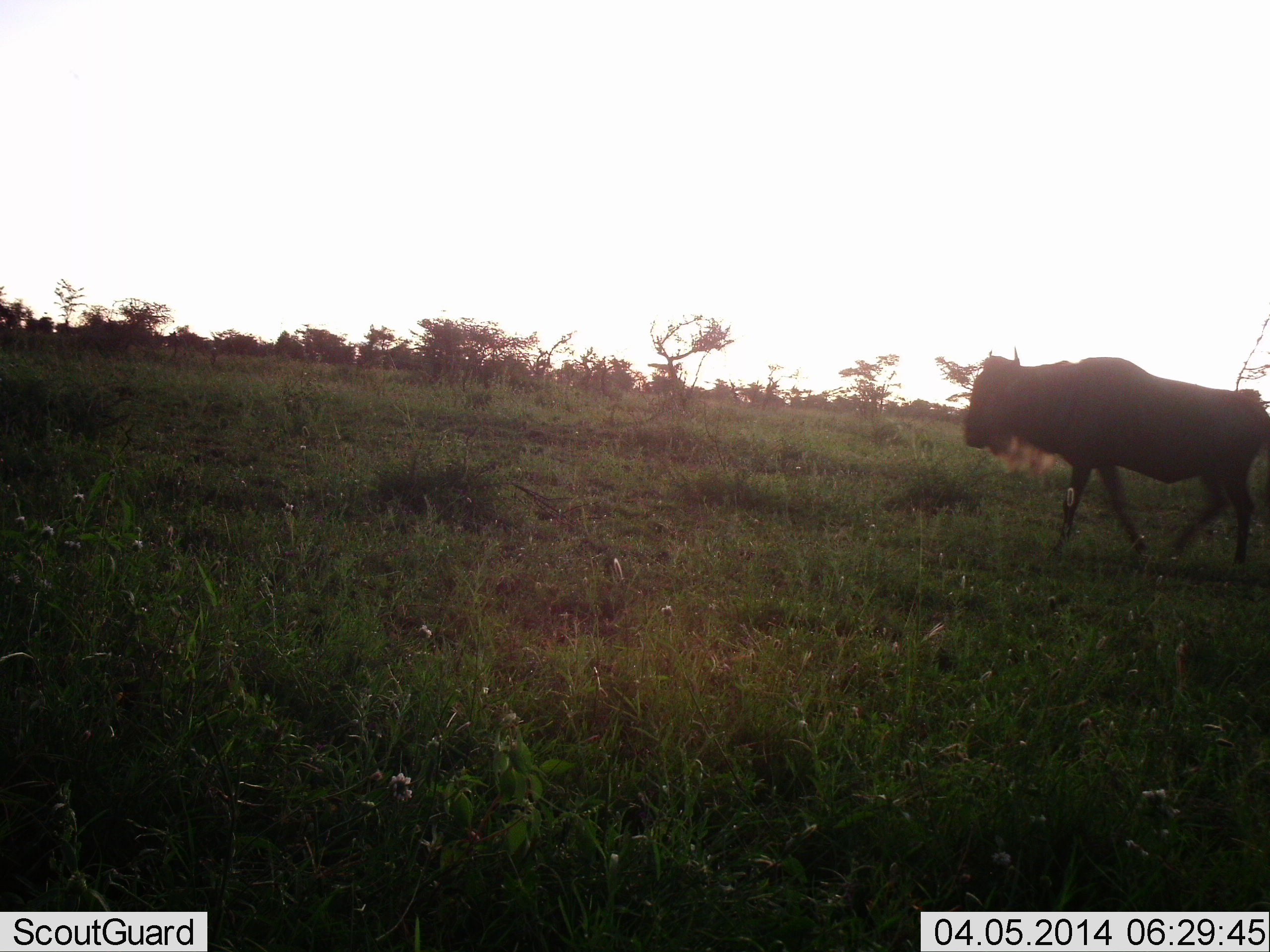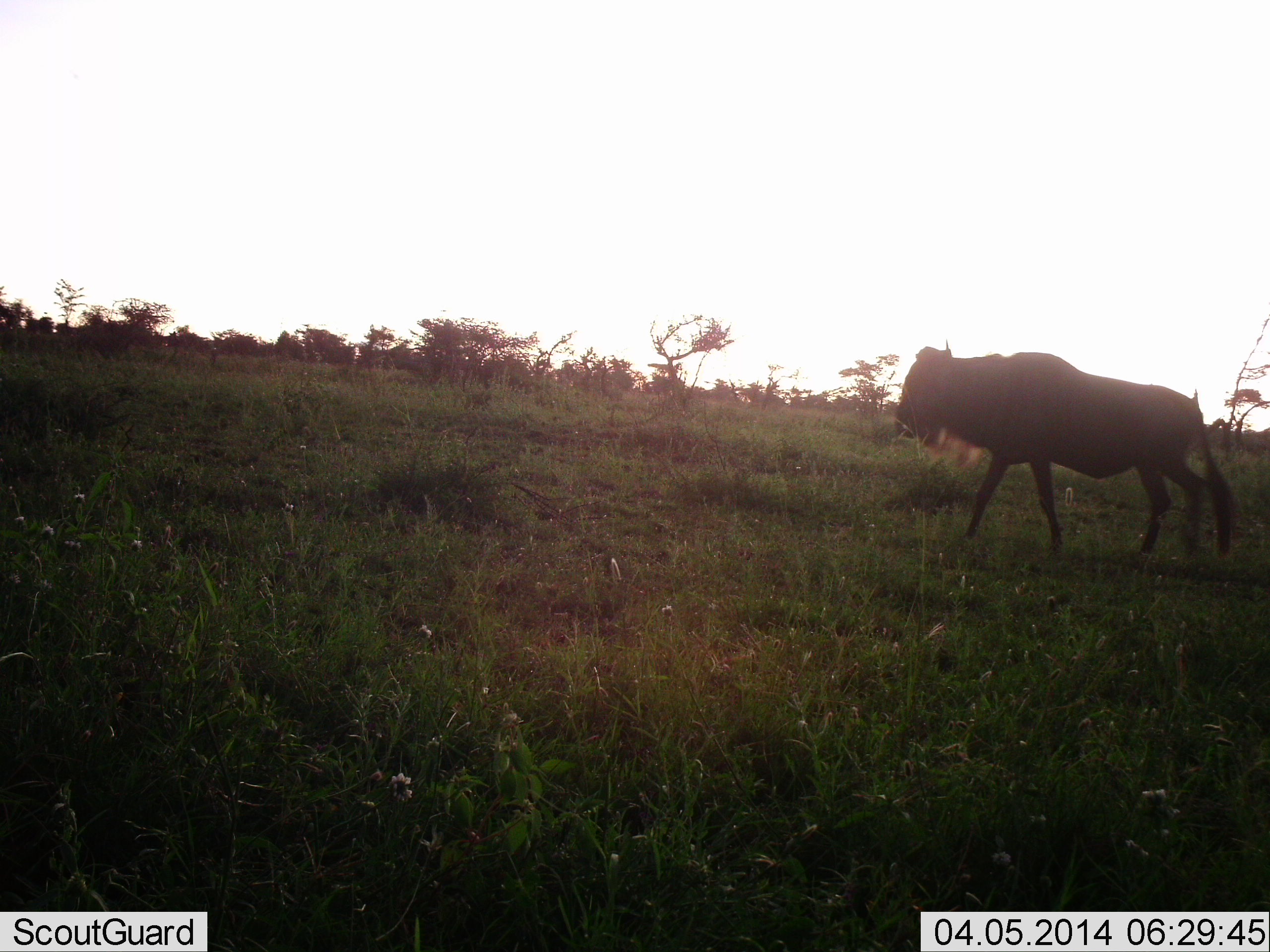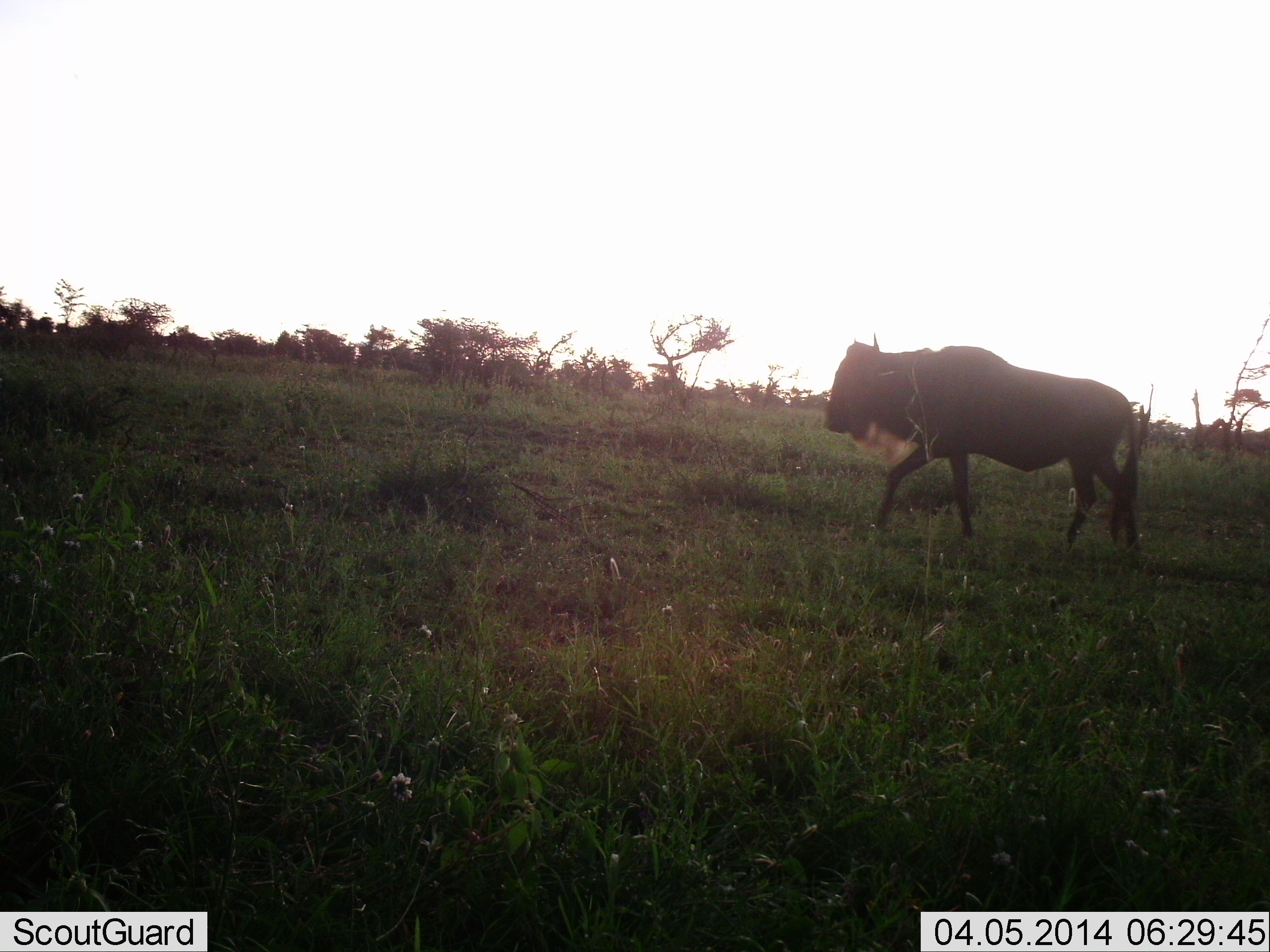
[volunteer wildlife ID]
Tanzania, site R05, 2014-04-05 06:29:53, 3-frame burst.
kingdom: Animalia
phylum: Chordata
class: Mammalia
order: Artiodactyla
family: Bovidae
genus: Connochaetes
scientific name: Connochaetes taurinus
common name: blue wildebeest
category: wildebeest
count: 1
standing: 18%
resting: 0%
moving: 100%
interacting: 0%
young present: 0%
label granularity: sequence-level